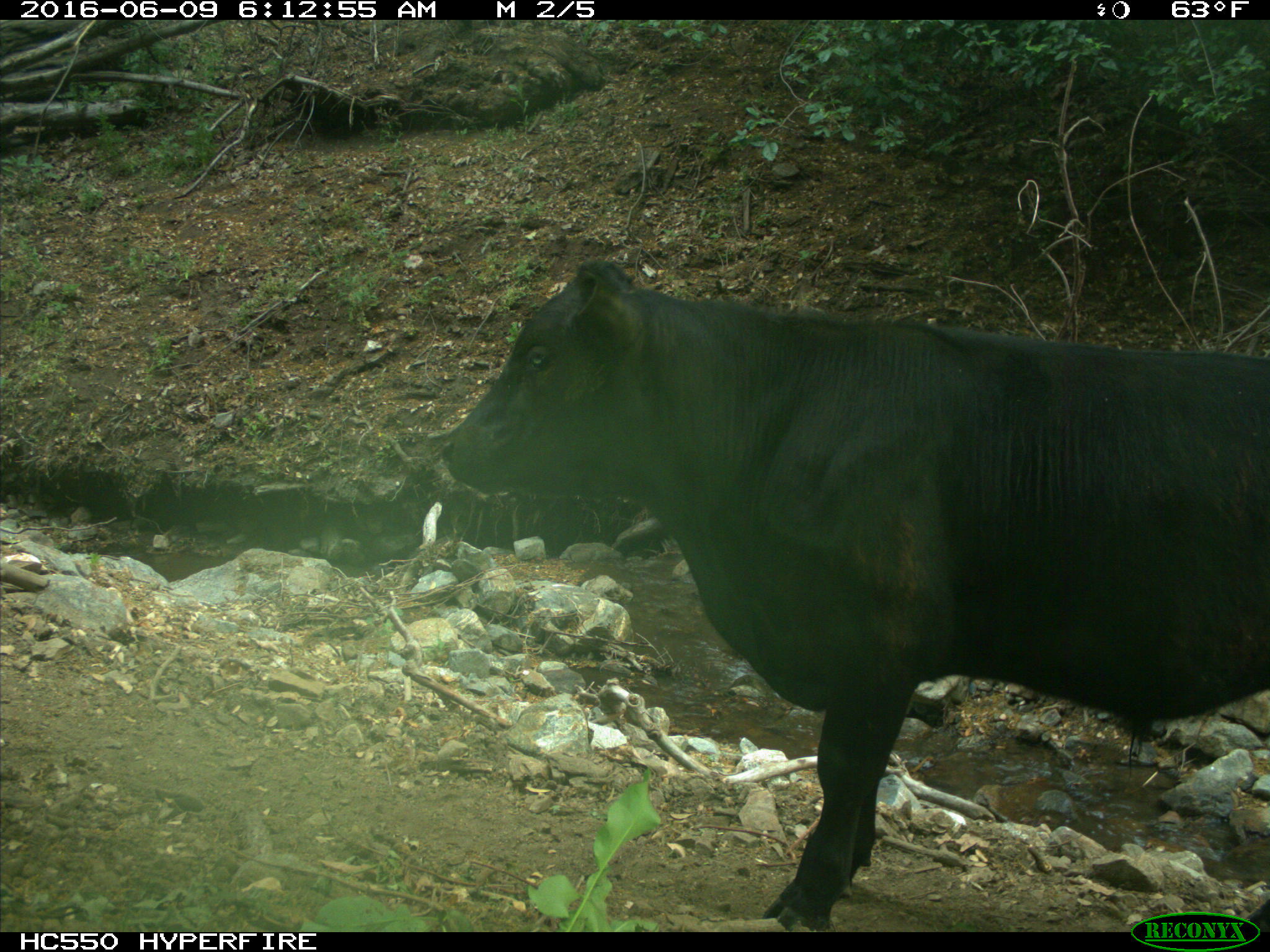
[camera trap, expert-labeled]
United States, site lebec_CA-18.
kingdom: Animalia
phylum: Chordata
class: Mammalia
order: Artiodactyla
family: Bovidae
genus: Bos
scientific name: Bos taurus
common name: domestic cow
Bos taurus (domestic cow).